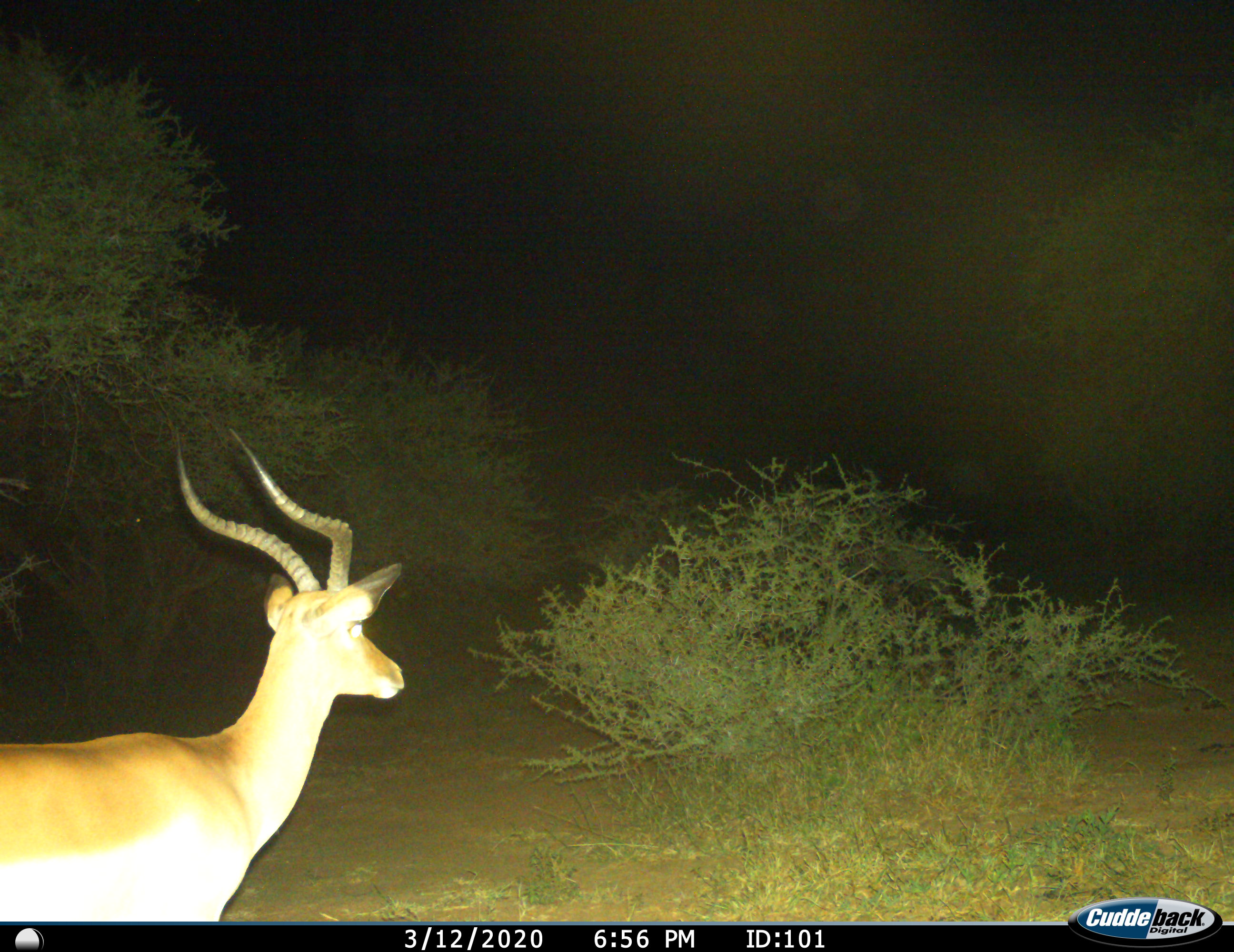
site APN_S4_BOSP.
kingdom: Animalia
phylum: Chordata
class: Mammalia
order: Artiodactyla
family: Bovidae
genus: Aepyceros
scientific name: Aepyceros melampus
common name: impala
Impala (Aepyceros melampus), count 1. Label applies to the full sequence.